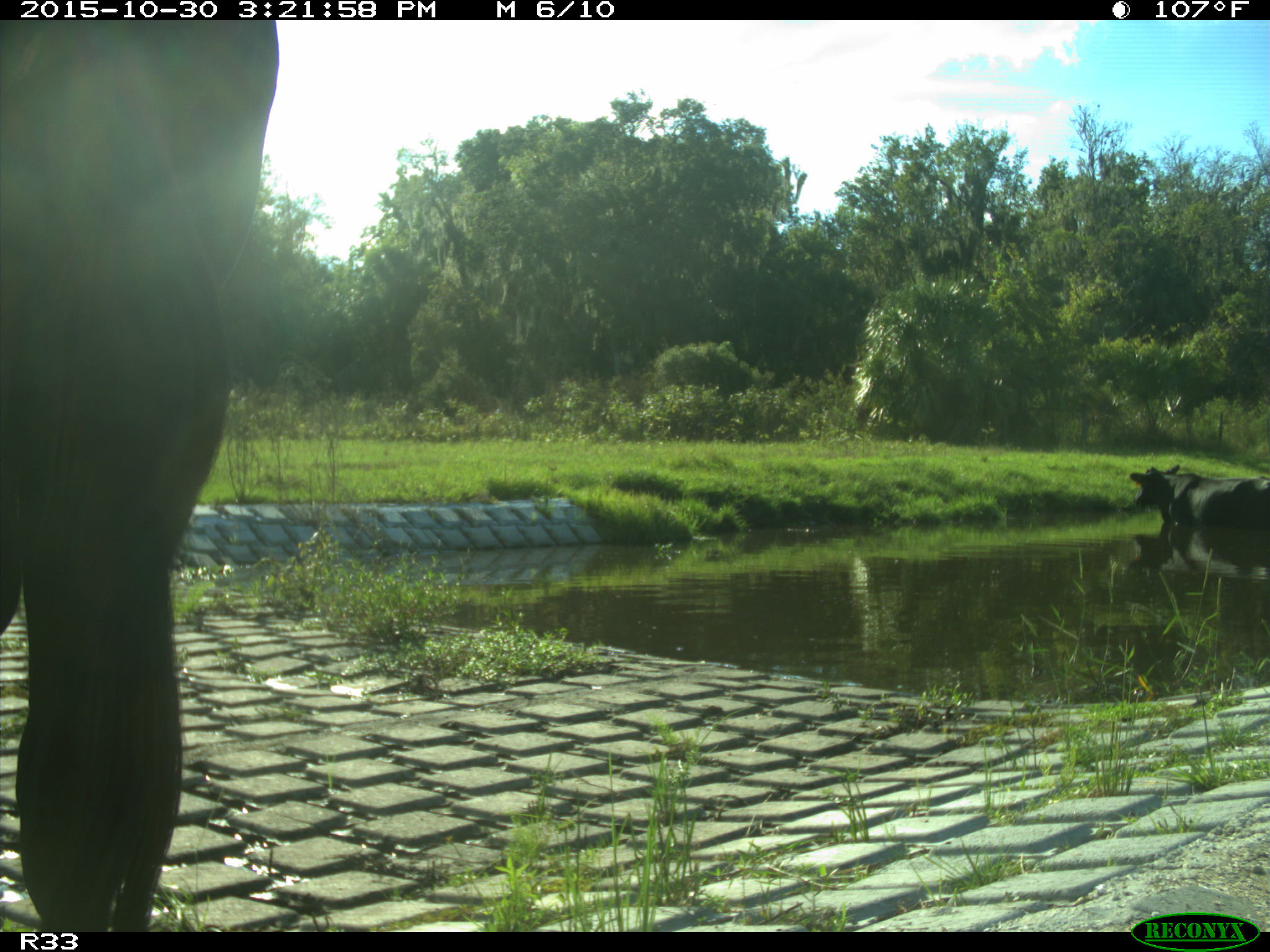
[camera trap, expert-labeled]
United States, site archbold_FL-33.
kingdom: Animalia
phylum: Chordata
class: Mammalia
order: Artiodactyla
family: Bovidae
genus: Bos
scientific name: Bos taurus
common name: domestic cow